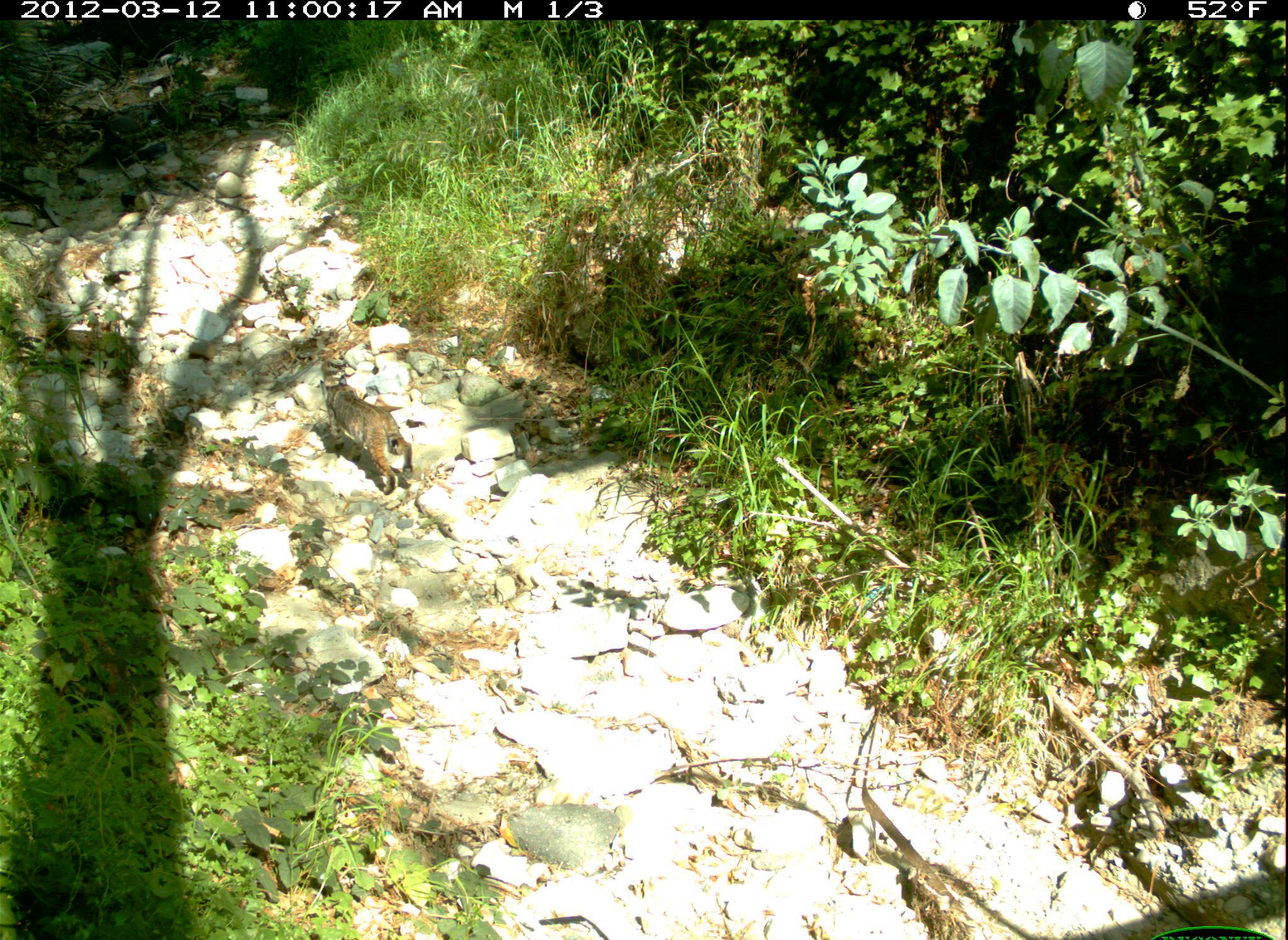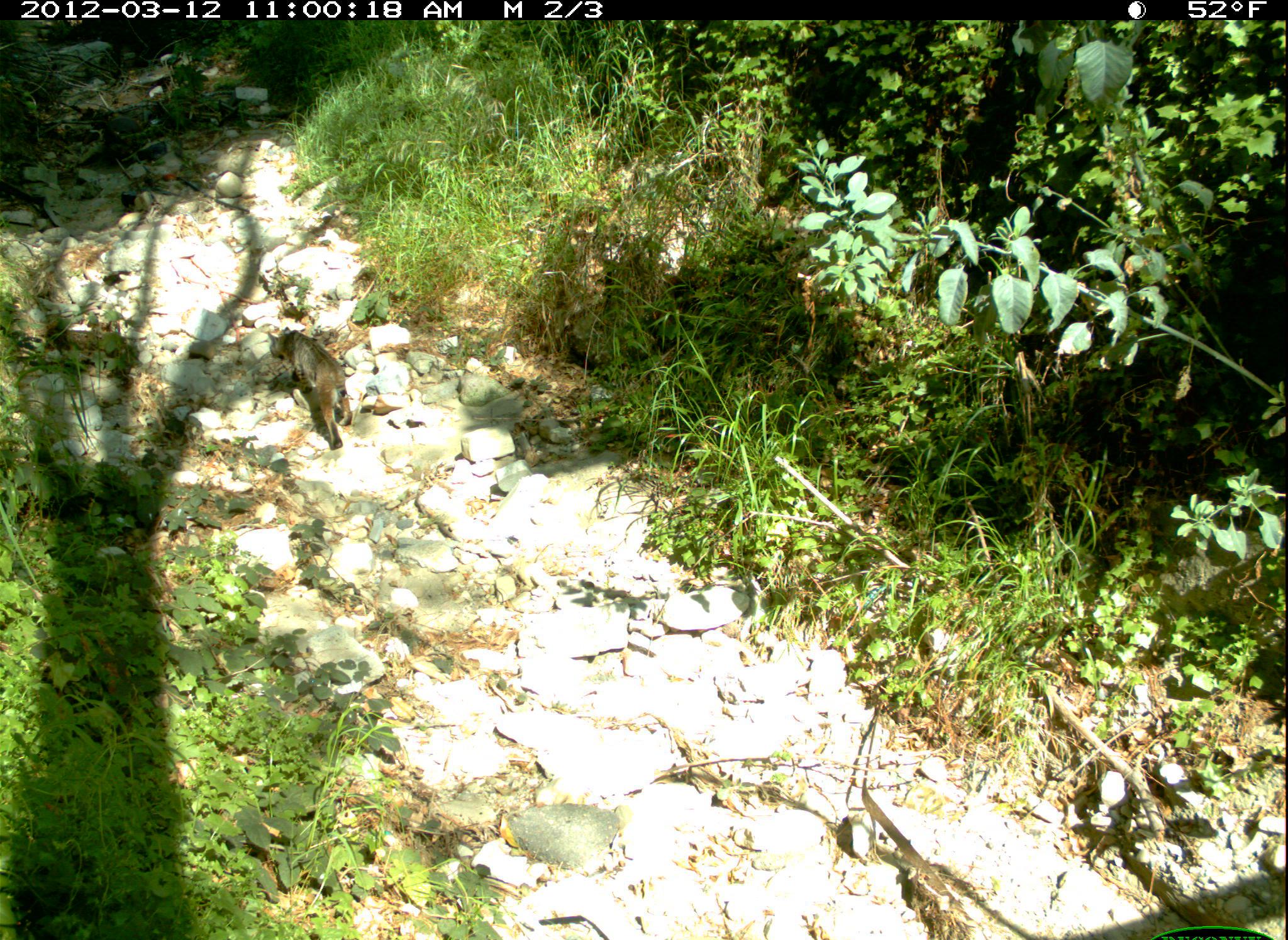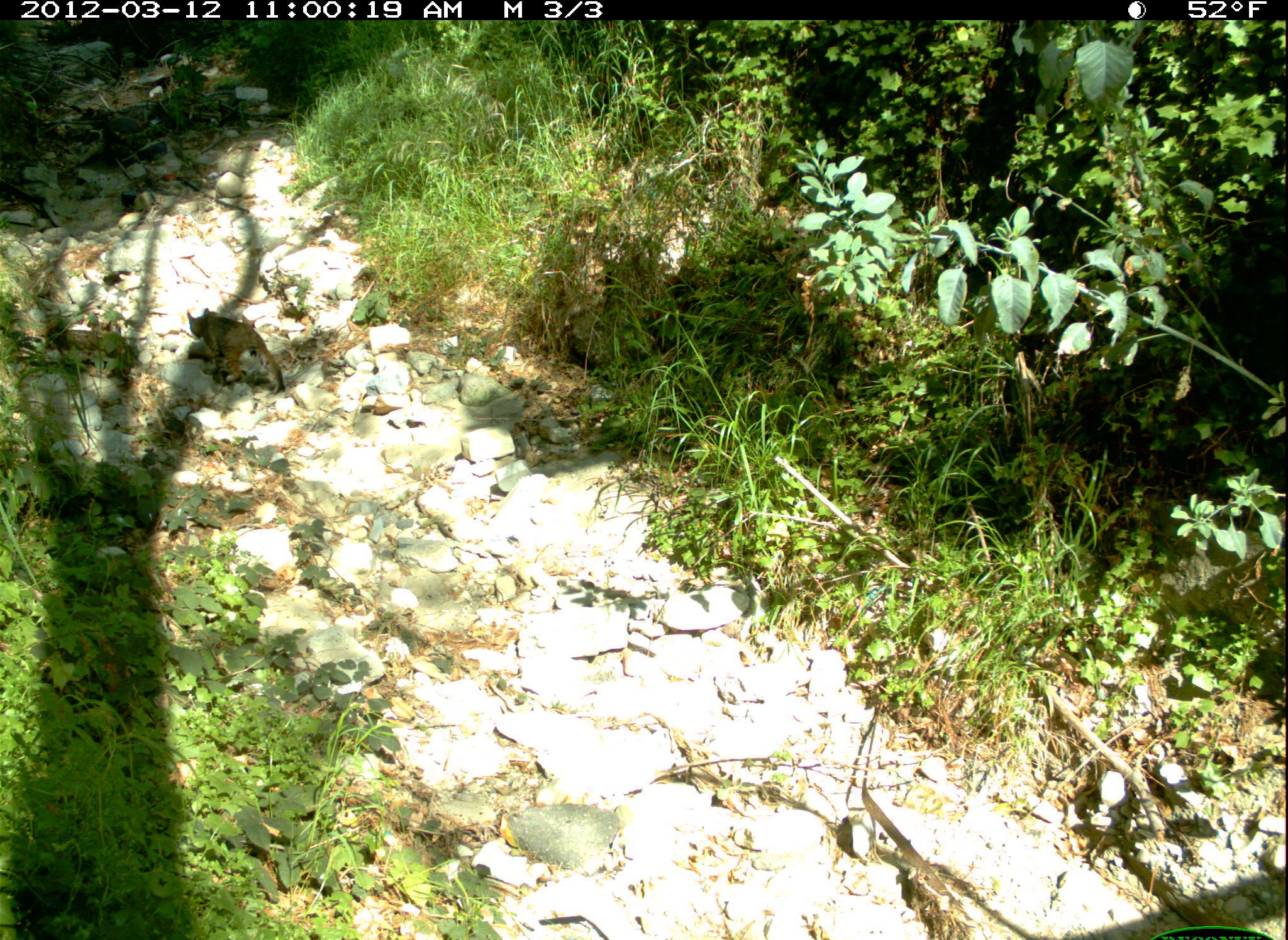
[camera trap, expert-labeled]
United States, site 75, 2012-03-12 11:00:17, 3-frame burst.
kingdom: Animalia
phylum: Chordata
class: Mammalia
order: Carnivora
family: Felidae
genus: Lynx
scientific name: Lynx rufus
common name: bobcat